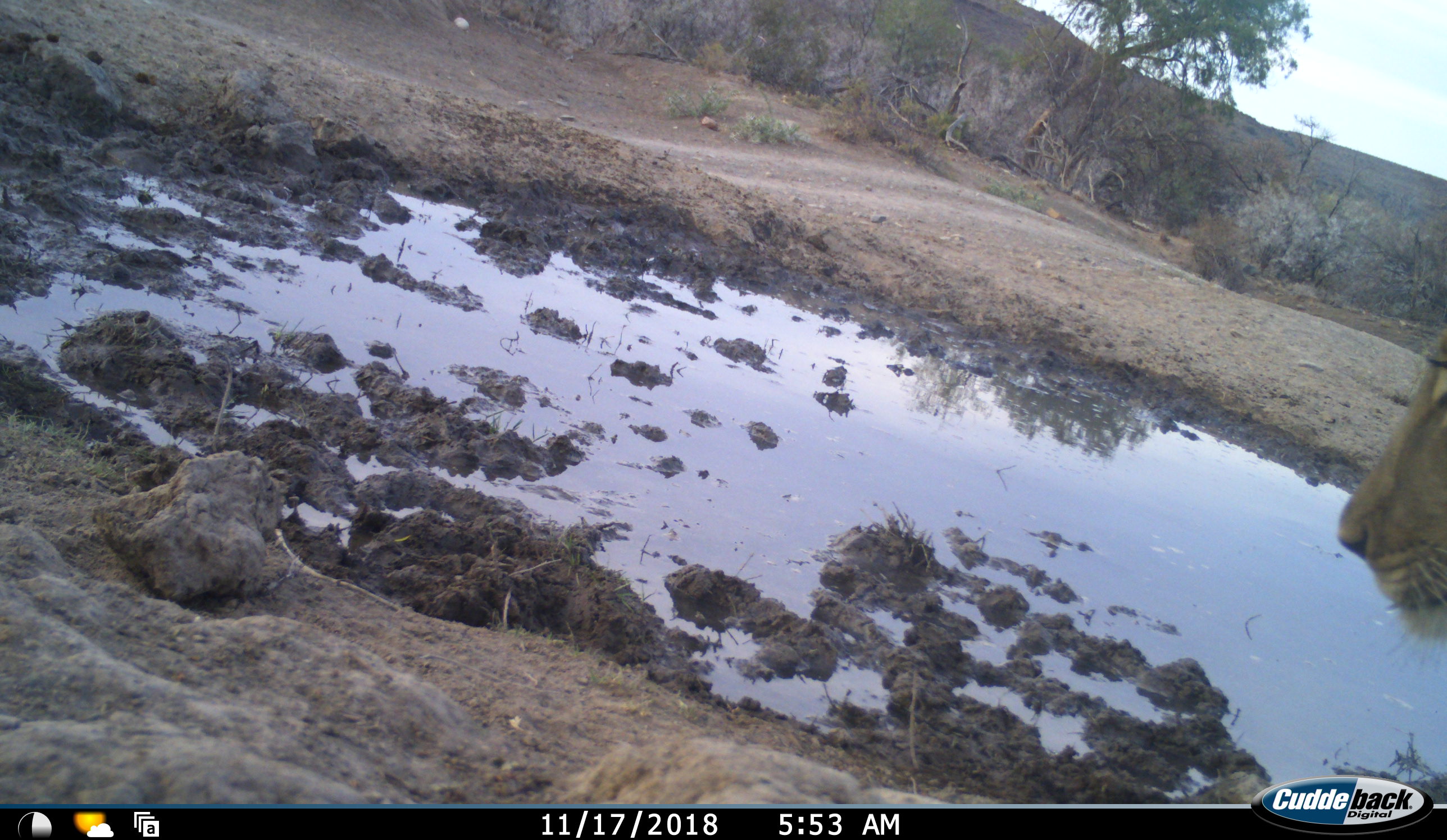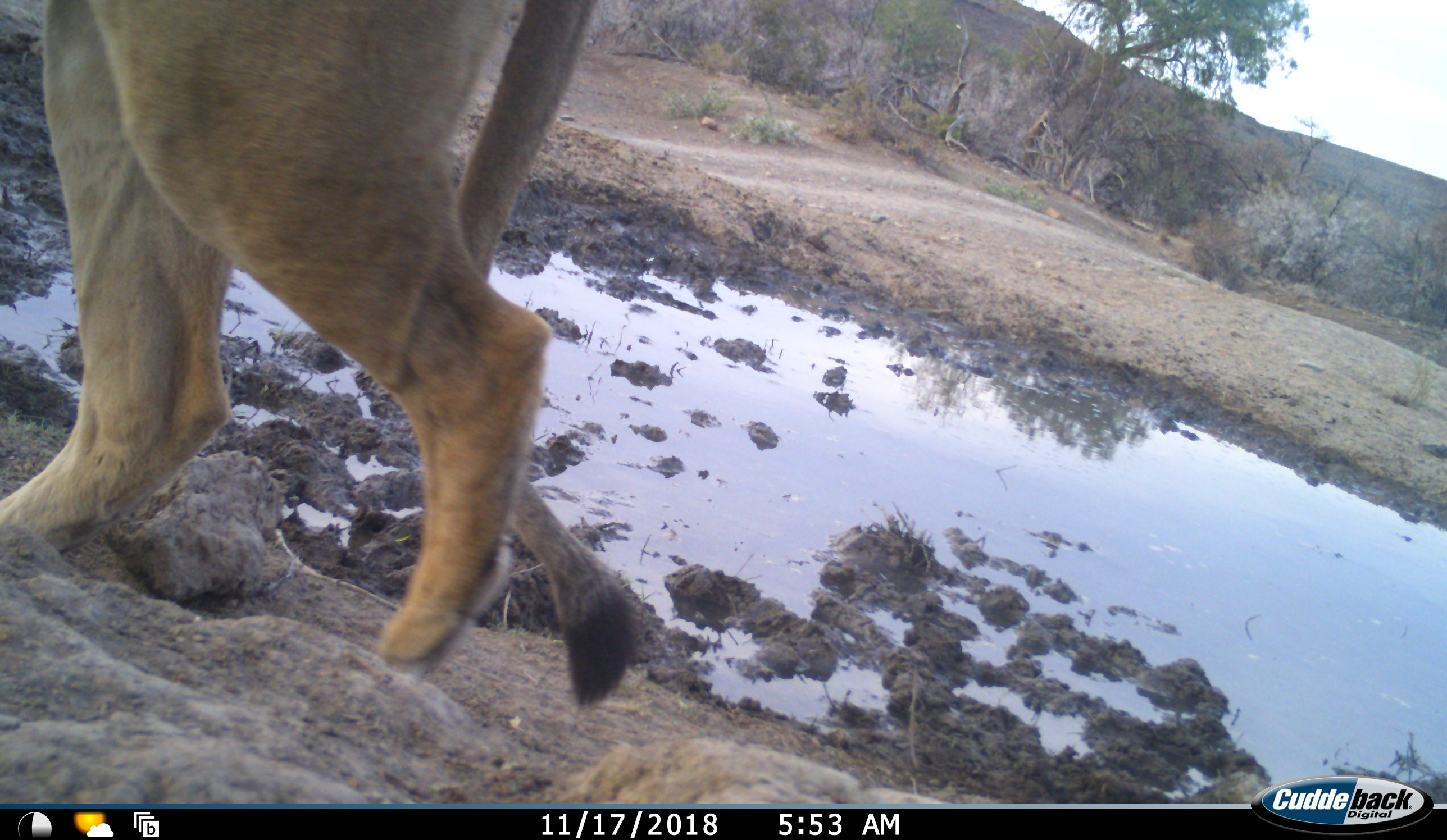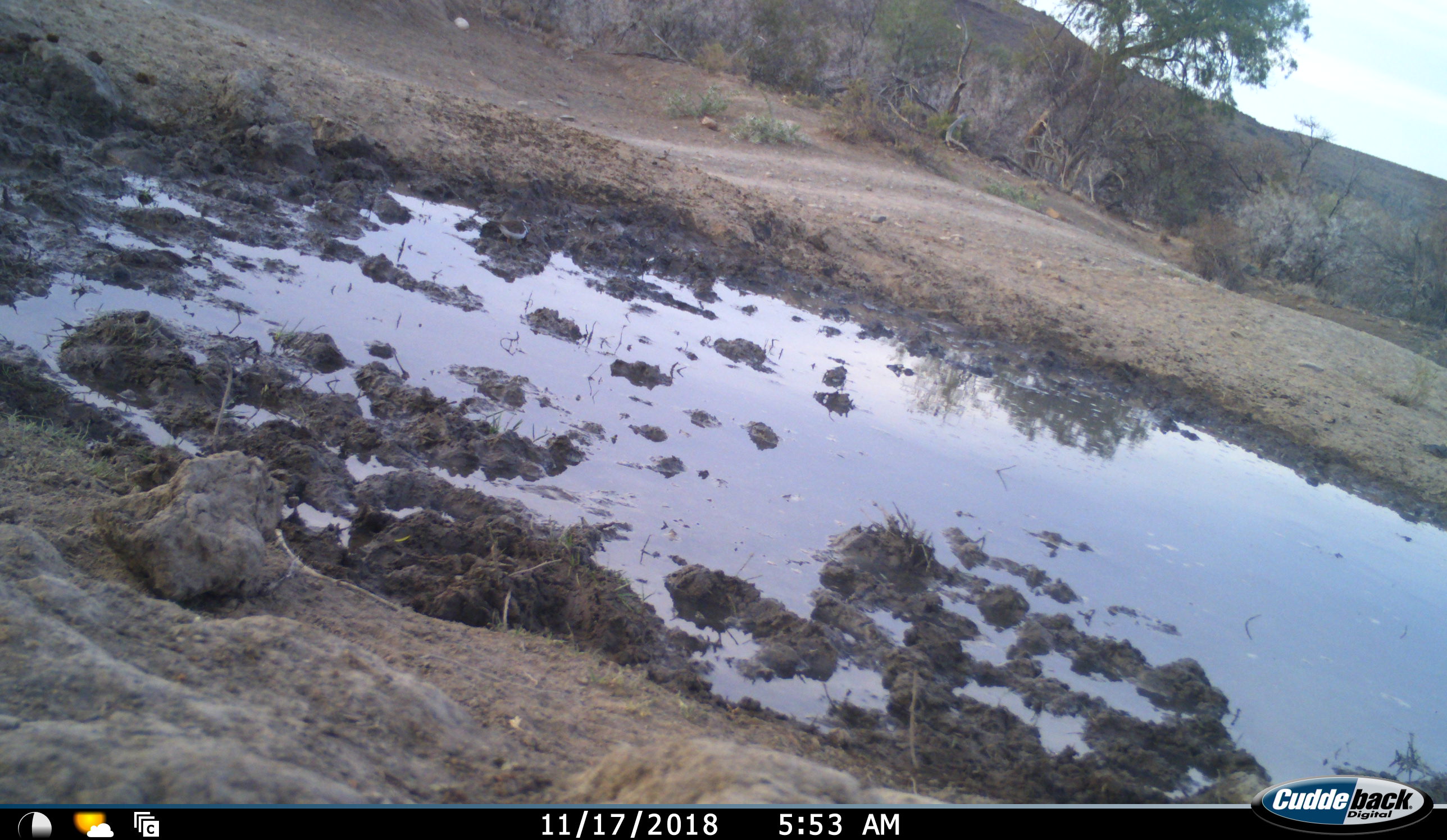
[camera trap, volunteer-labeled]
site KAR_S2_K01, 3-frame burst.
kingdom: Animalia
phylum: Chordata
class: Mammalia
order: Carnivora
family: Felidae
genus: Panthera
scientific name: Panthera leo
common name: lion female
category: lionfemale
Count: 1.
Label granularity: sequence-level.